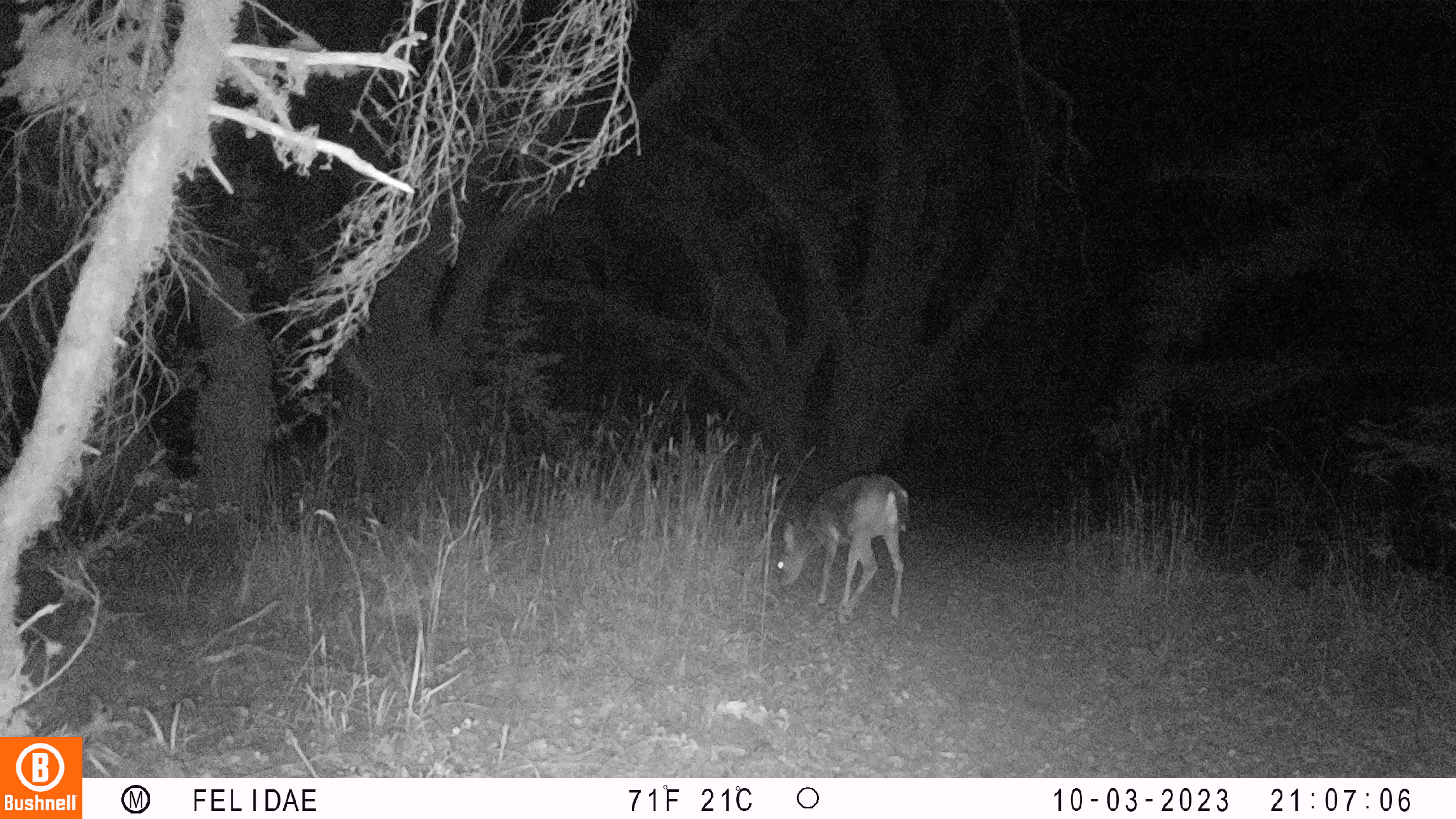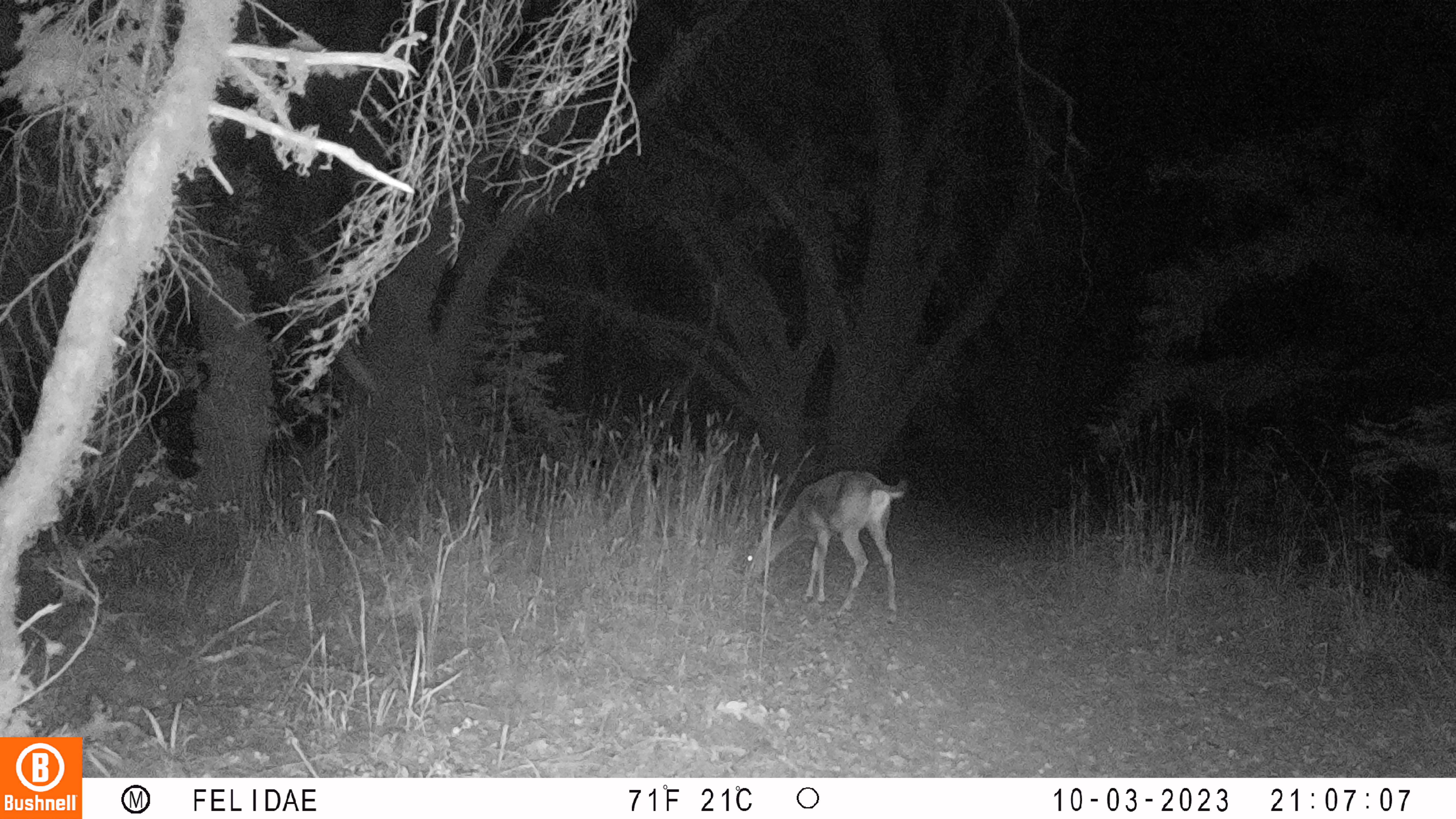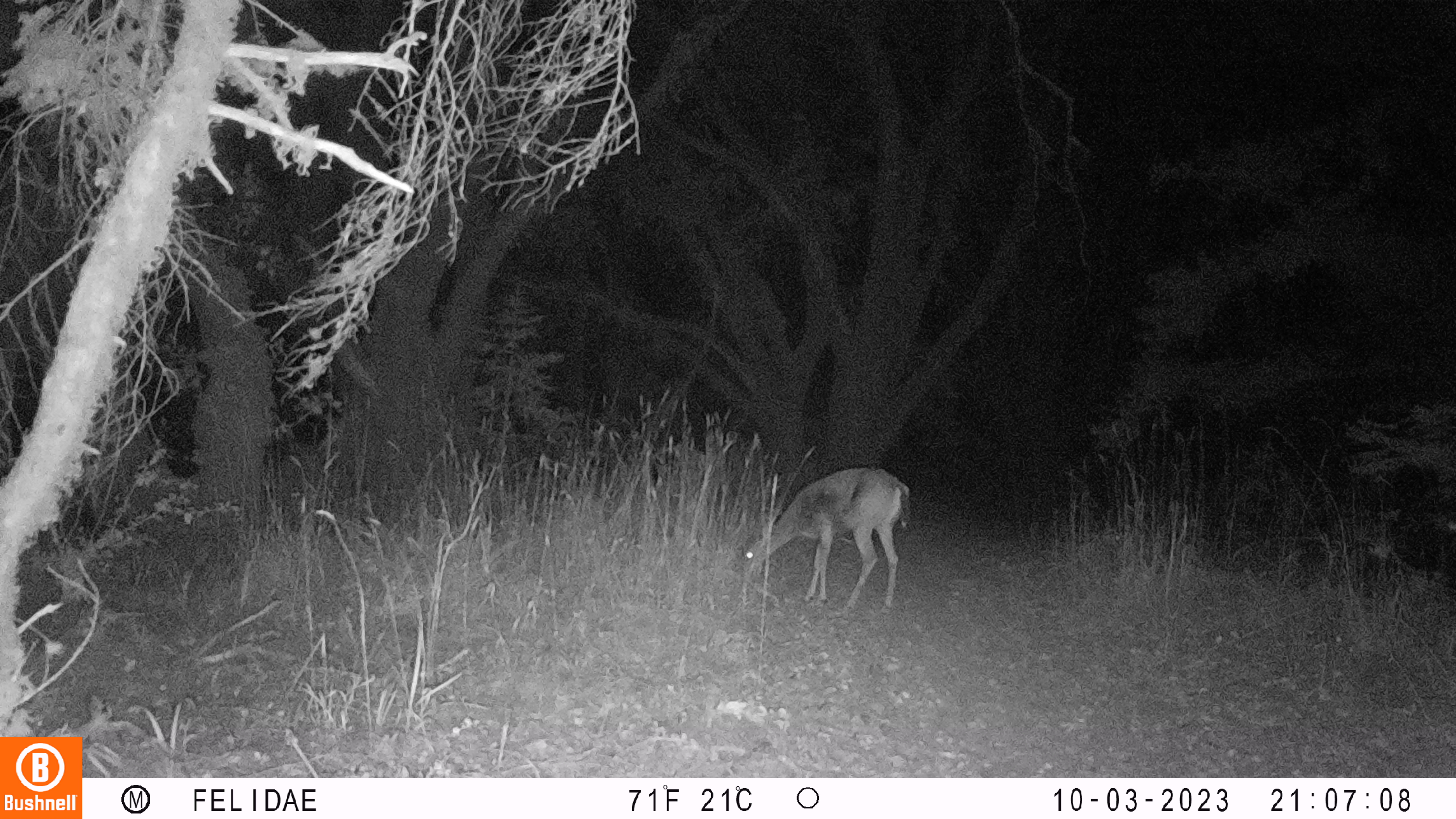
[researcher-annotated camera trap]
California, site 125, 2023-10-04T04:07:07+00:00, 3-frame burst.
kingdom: Animalia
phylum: Chordata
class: Mammalia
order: Artiodactyla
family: Cervidae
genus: Odocoileus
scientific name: Odocoileus hemionus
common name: mule deer